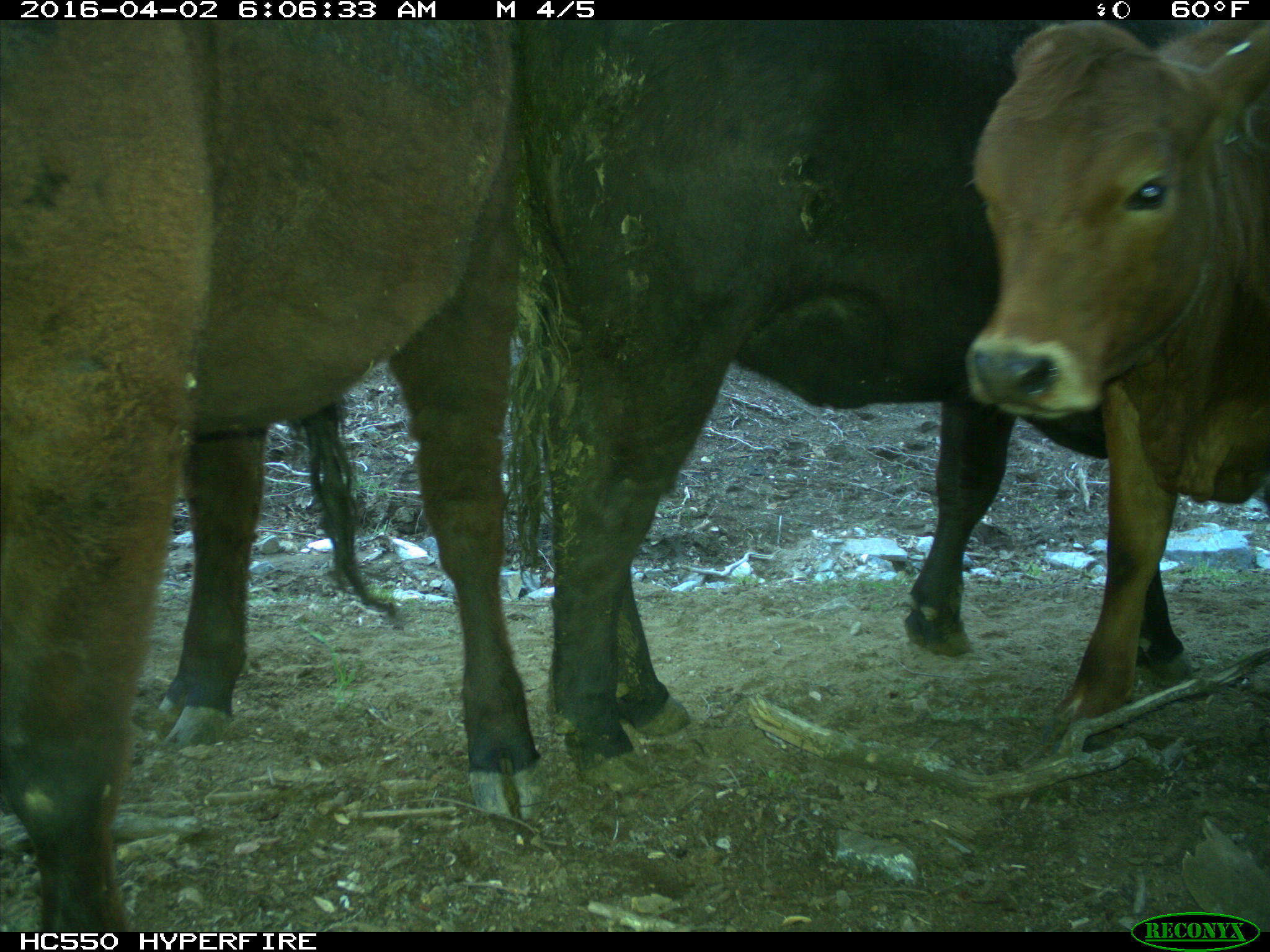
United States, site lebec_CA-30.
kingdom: Animalia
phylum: Chordata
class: Mammalia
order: Artiodactyla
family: Bovidae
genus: Bos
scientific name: Bos taurus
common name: domestic cow